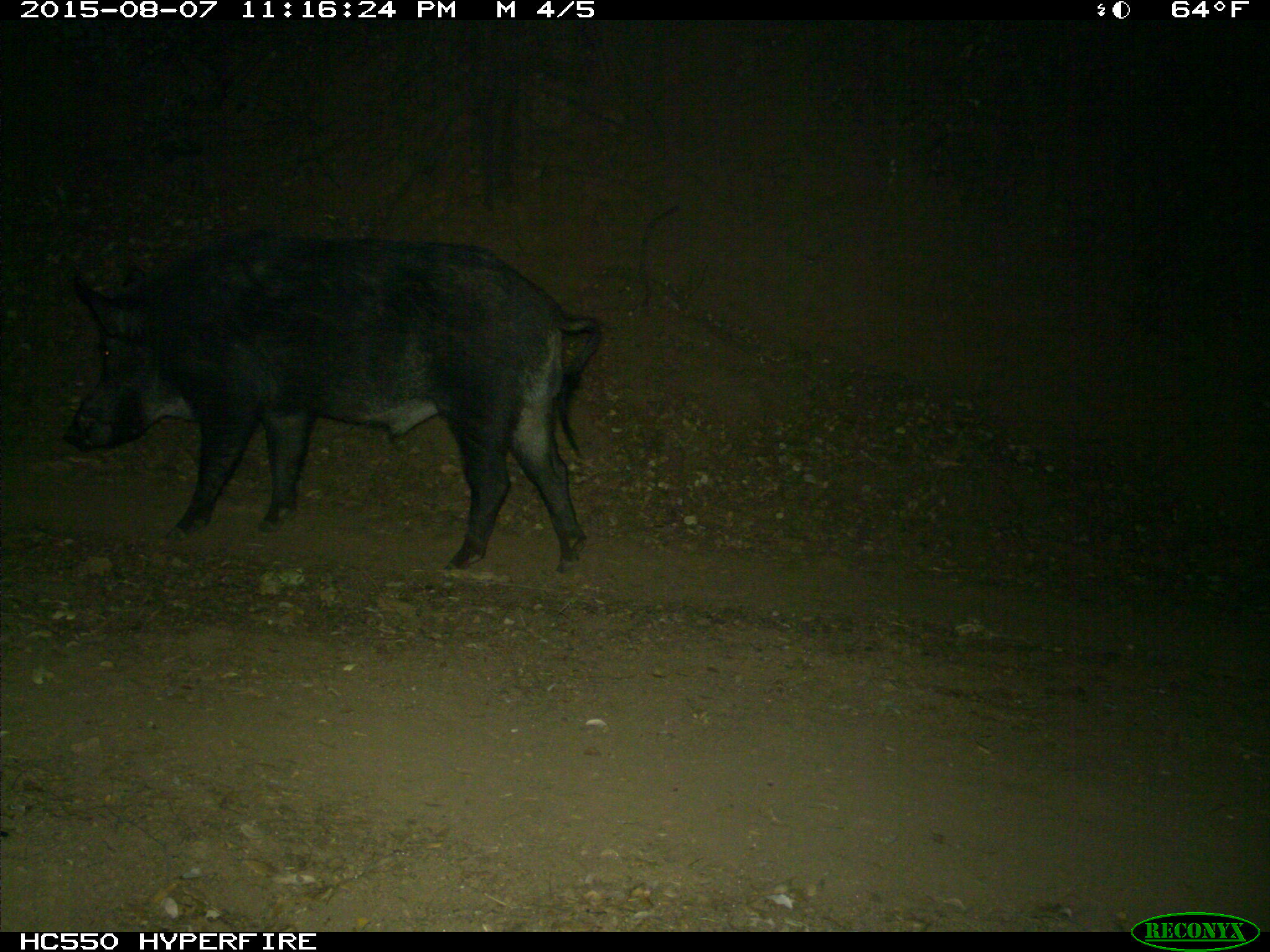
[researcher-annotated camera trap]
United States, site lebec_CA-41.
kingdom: Animalia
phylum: Chordata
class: Mammalia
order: Artiodactyla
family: Suidae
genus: Sus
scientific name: Sus scrofa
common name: wild boar